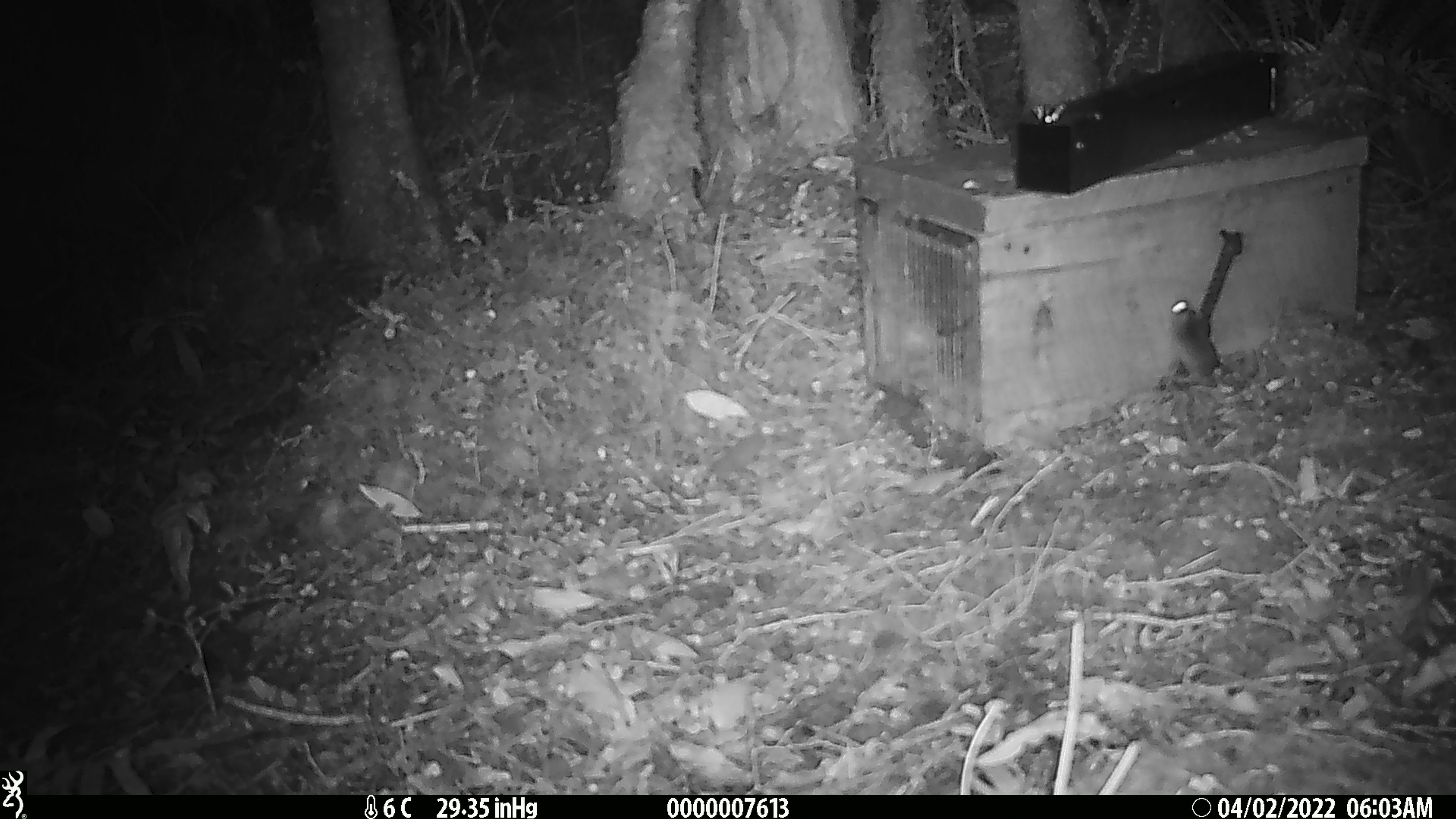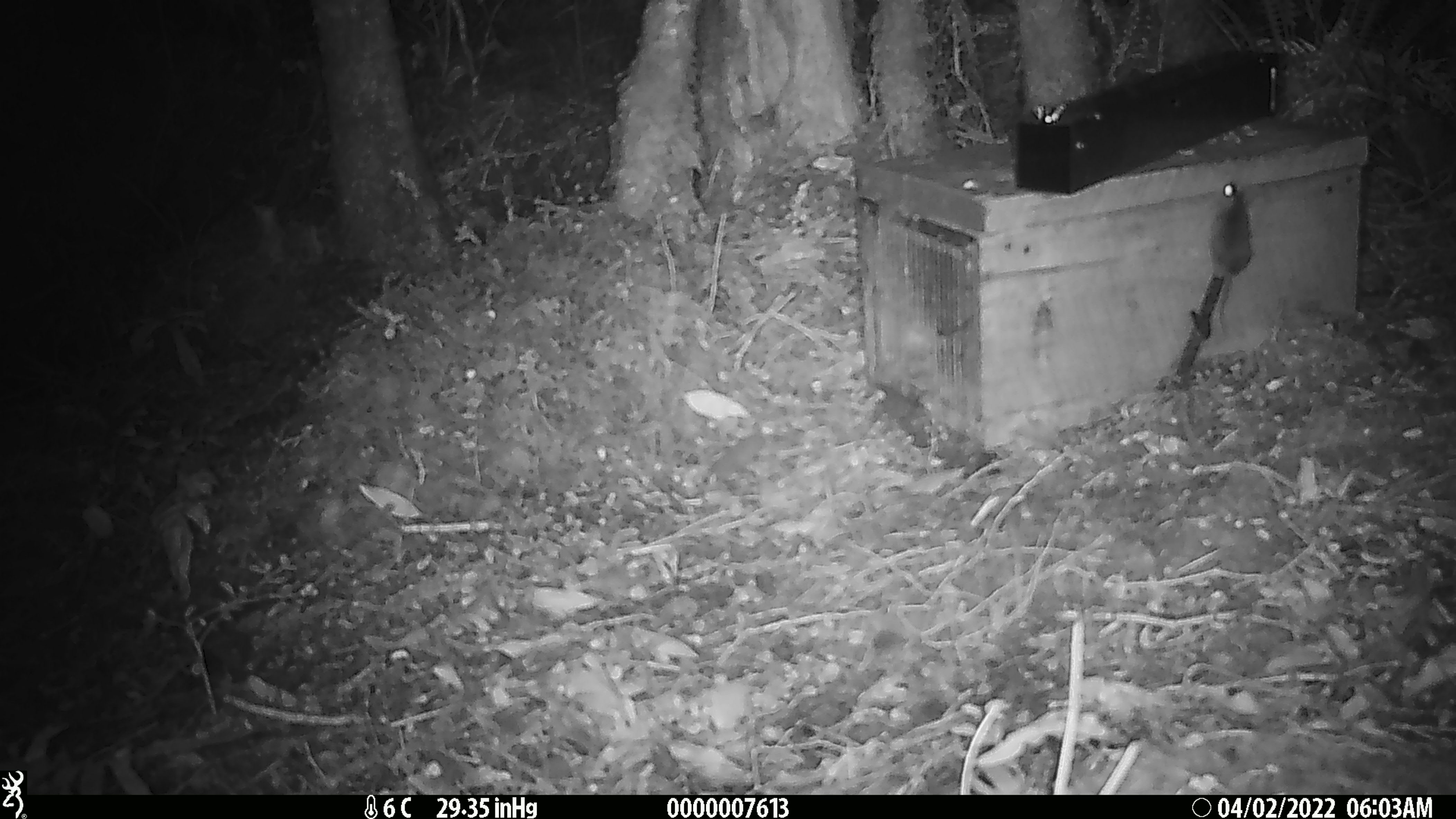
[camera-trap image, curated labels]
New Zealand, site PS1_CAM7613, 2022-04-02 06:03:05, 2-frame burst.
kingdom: Animalia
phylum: Chordata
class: Mammalia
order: Rodentia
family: Muridae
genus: Mus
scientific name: Mus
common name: mouse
Mouse (Mus).